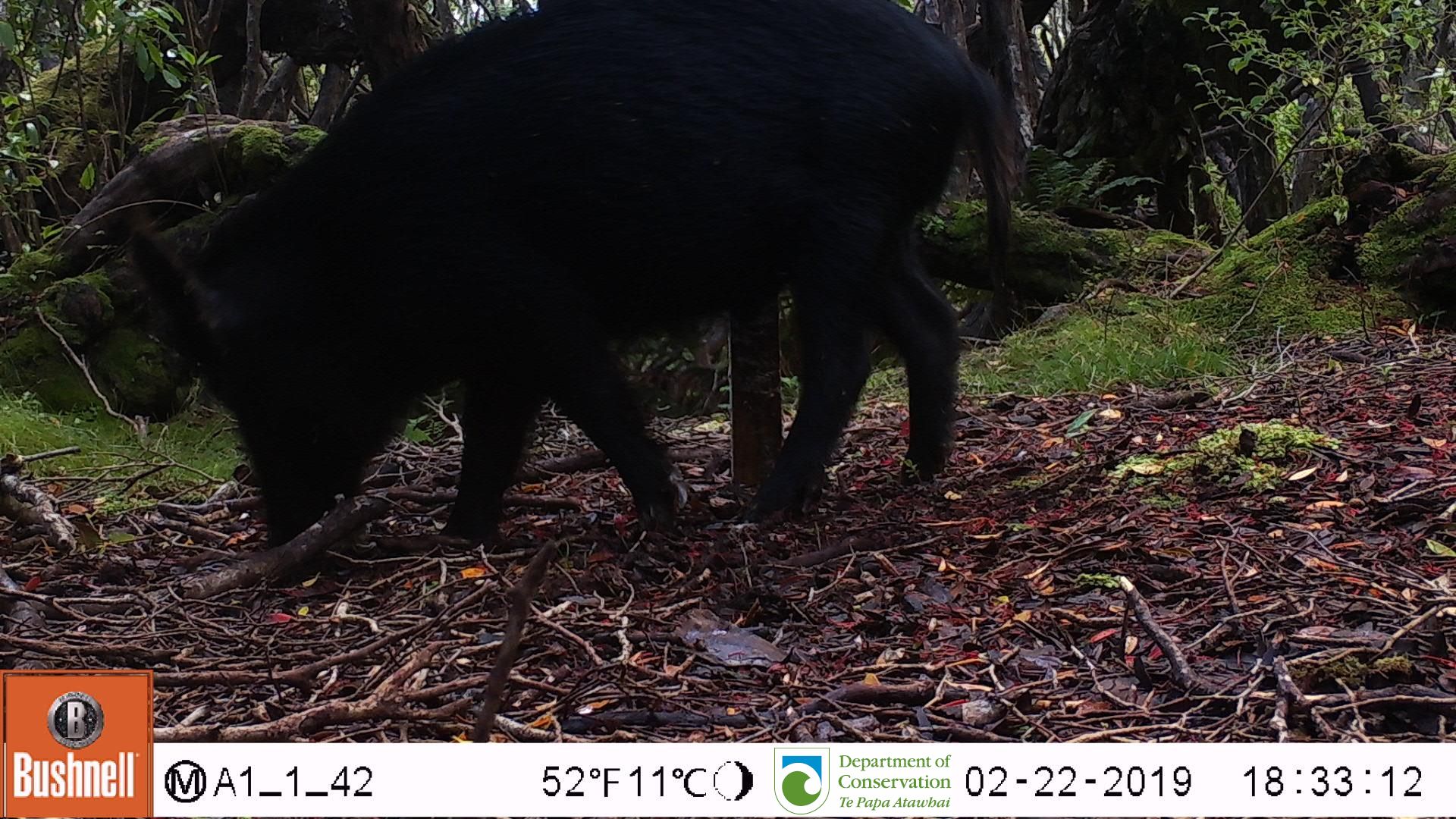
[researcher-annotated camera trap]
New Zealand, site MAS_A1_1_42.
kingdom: Animalia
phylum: Chordata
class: Mammalia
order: Artiodactyla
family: Suidae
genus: Sus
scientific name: Sus scrofa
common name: pig